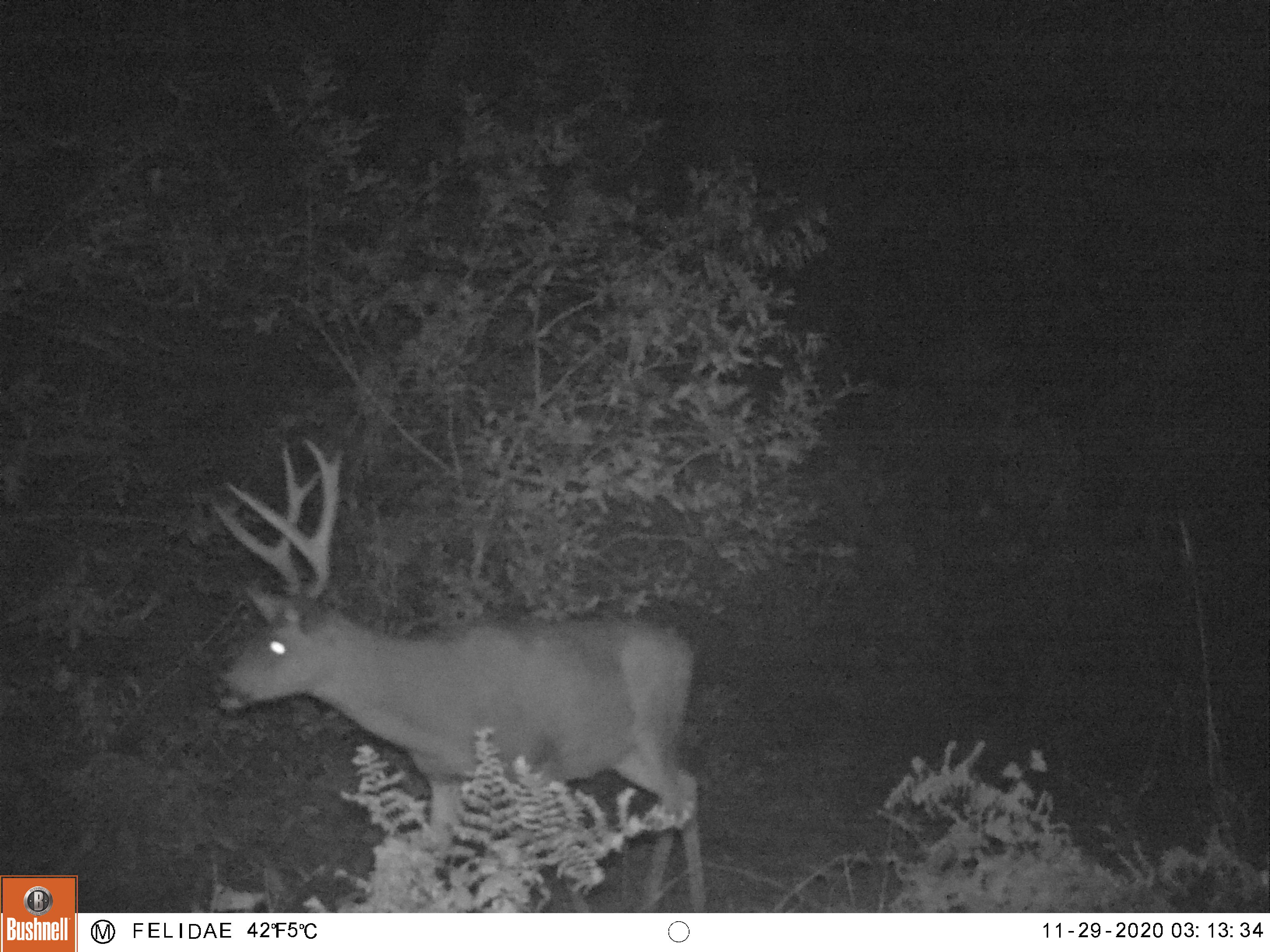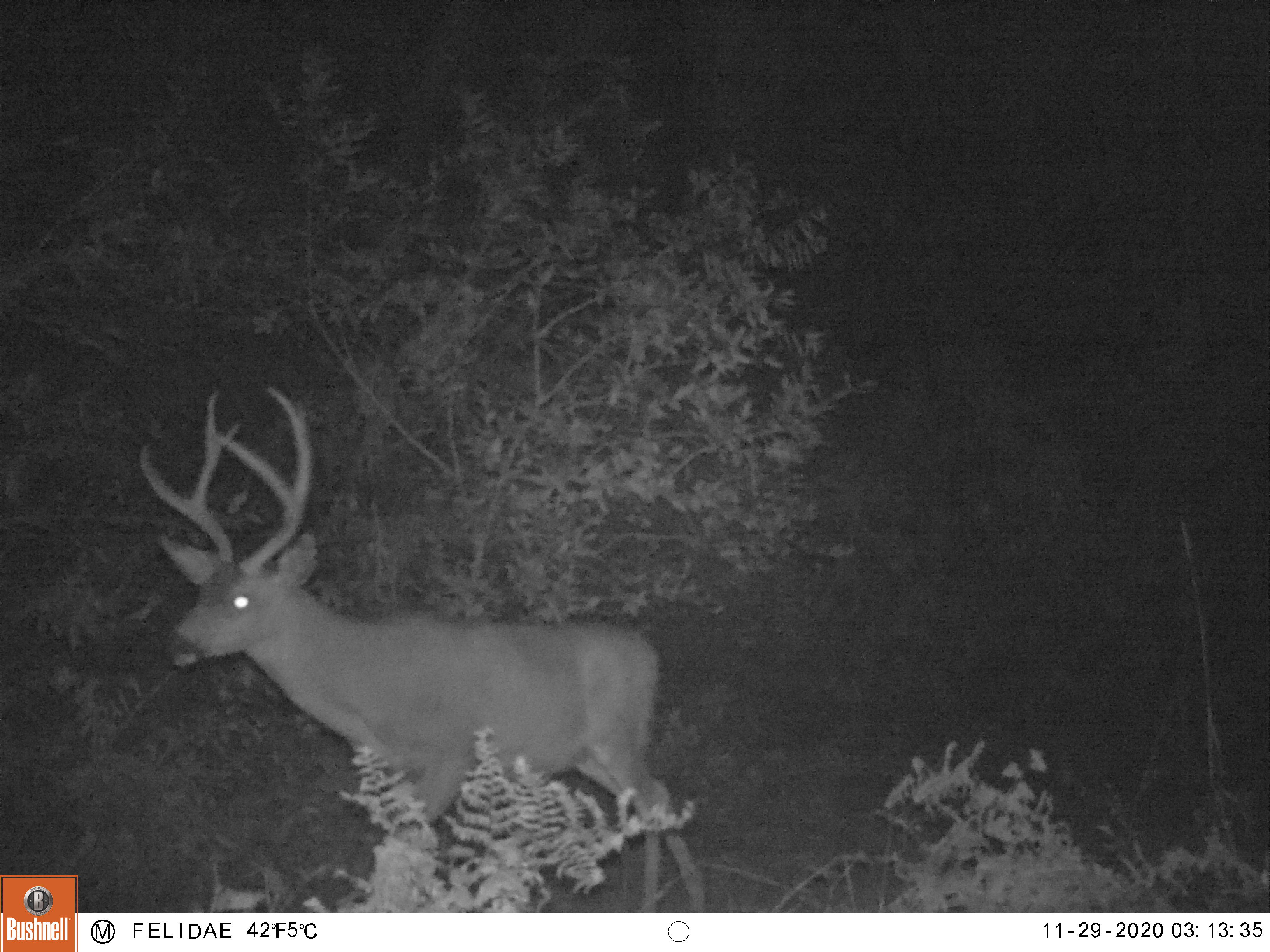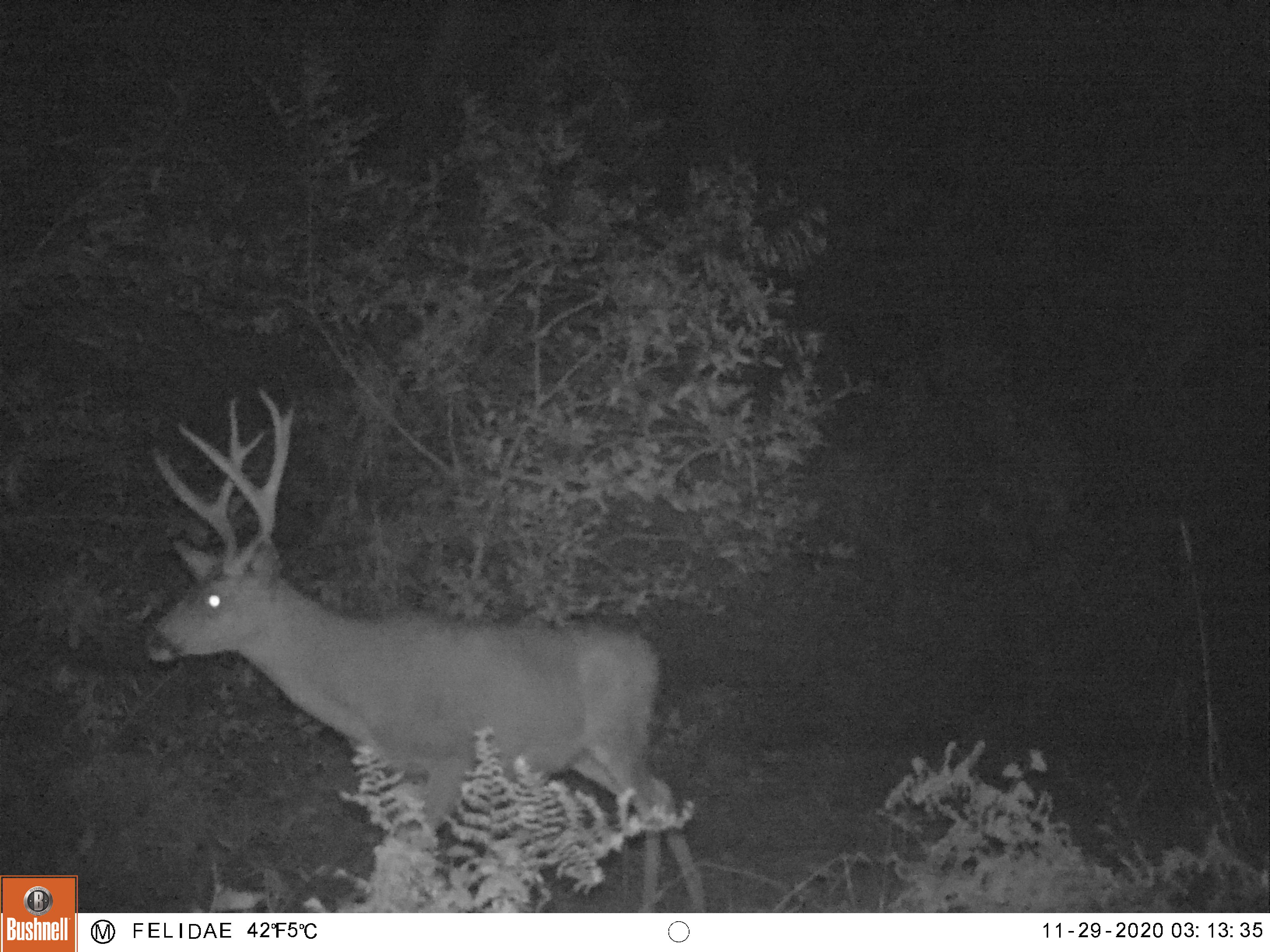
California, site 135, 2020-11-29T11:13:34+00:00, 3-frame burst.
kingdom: Animalia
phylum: Chordata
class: Mammalia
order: Artiodactyla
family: Cervidae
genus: Odocoileus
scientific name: Odocoileus hemionus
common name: mule deer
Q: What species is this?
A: Mule deer (Odocoileus hemionus).